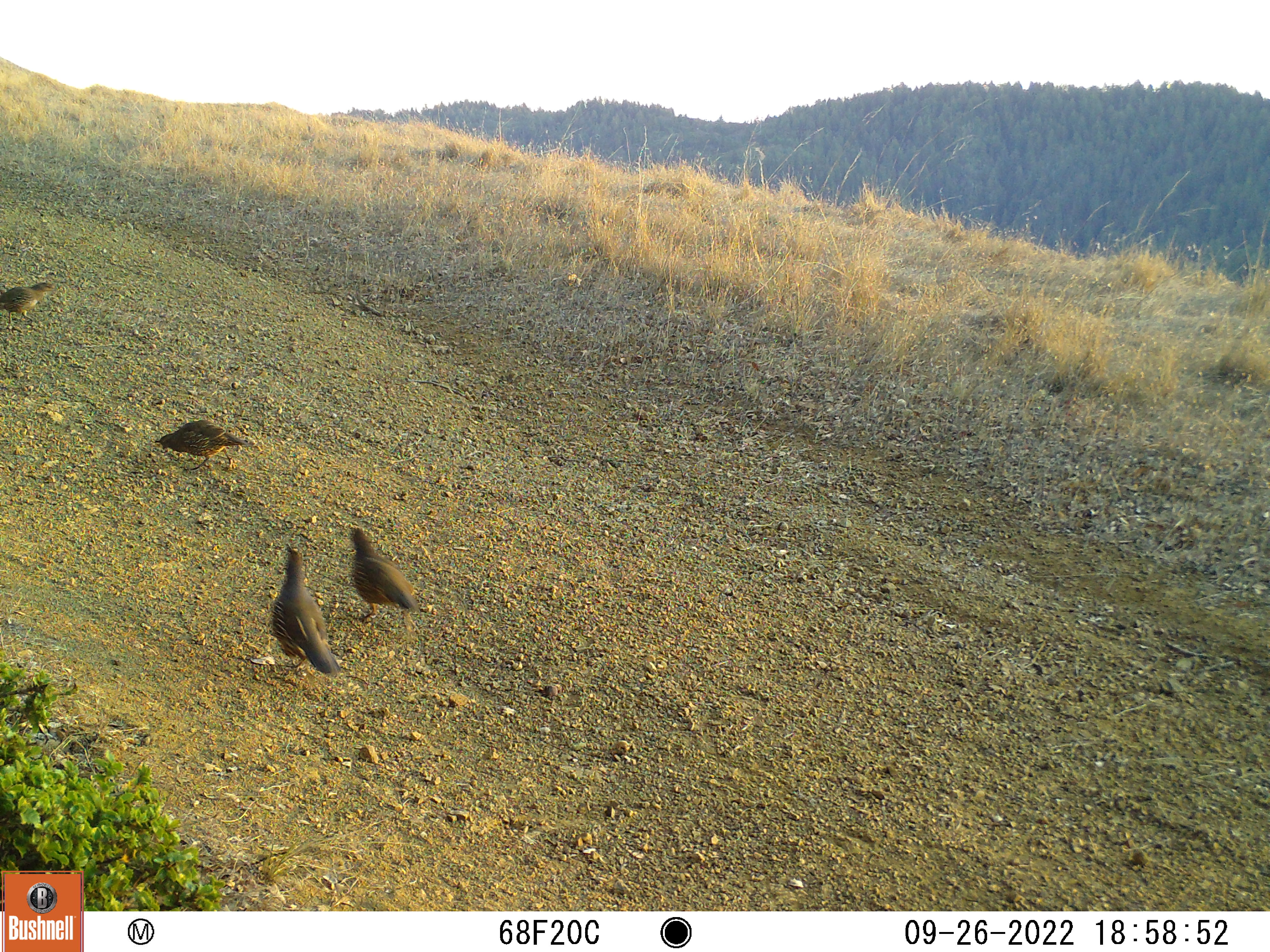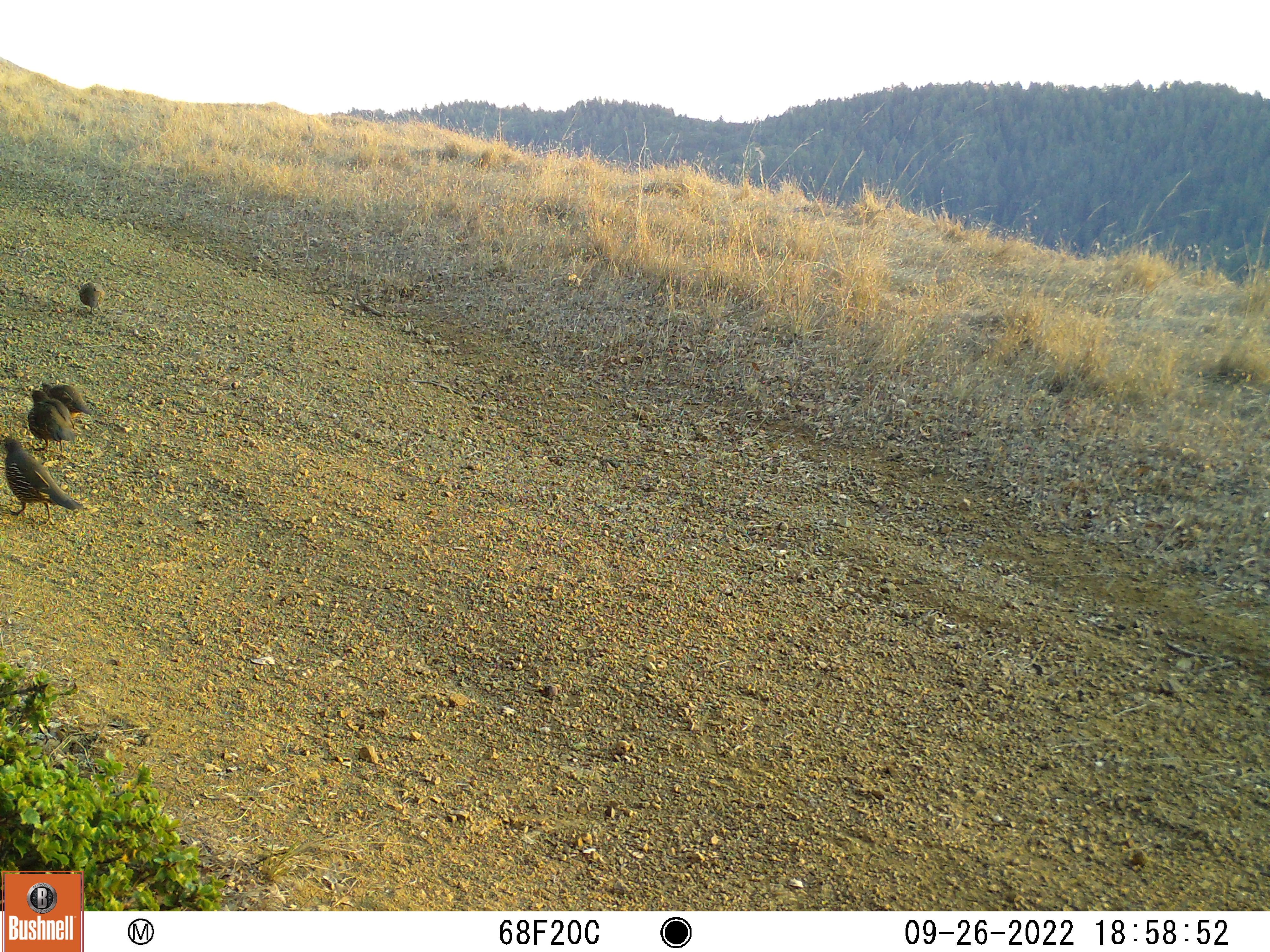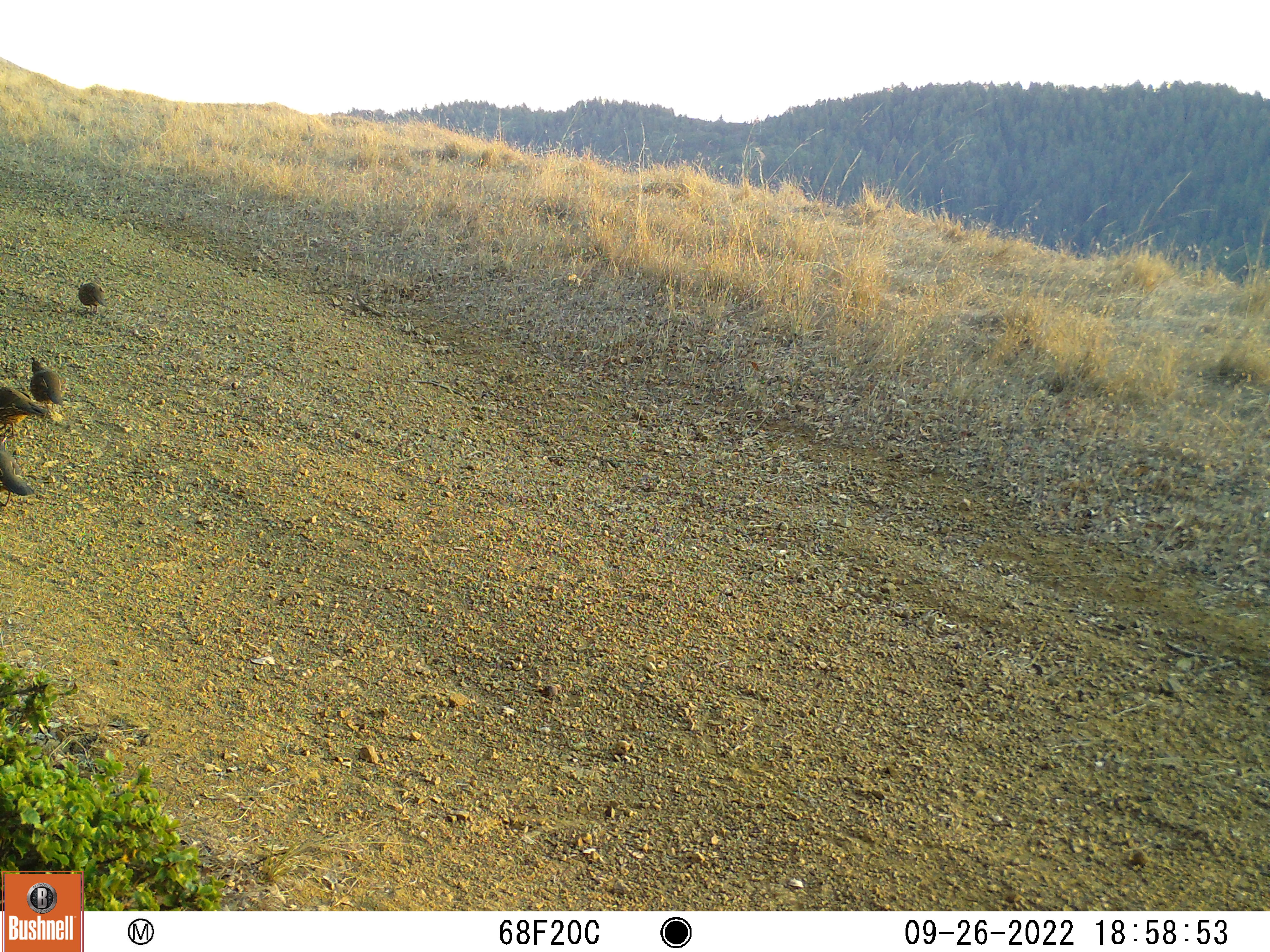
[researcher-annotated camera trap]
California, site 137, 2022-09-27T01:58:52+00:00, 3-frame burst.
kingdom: Animalia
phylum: Chordata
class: Aves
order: Galliformes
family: Odontophoridae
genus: Callipepla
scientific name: Callipepla californica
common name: california quail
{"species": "california quail (Callipepla californica)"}